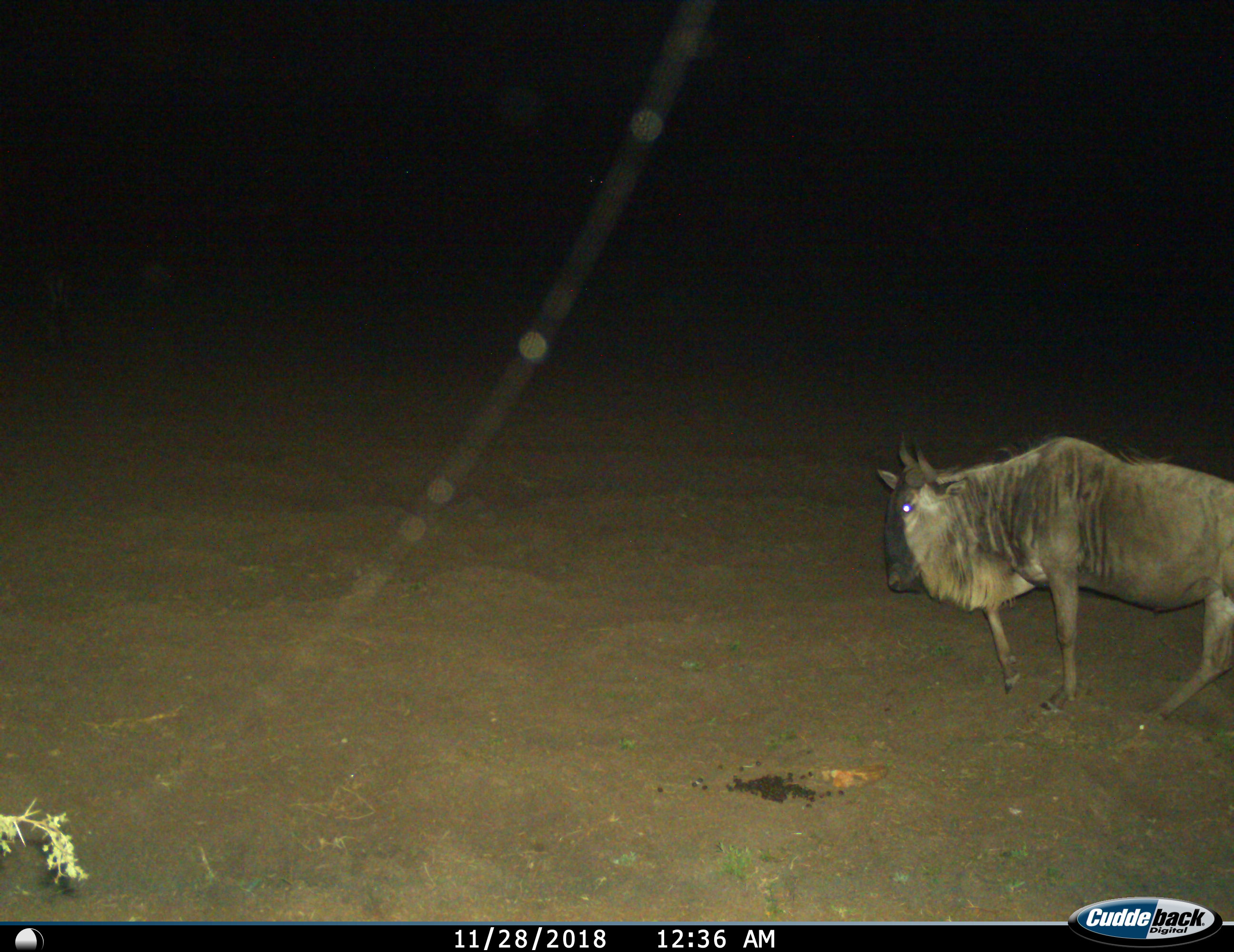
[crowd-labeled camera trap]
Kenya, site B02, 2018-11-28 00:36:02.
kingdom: Animalia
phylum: Chordata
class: Mammalia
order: Artiodactyla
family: Bovidae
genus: Connochaetes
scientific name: Connochaetes taurinus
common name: common wildebeest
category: wildebeest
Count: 1.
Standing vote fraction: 30%.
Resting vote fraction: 0%.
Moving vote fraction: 70%.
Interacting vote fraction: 0%.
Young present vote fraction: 0%.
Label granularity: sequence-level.